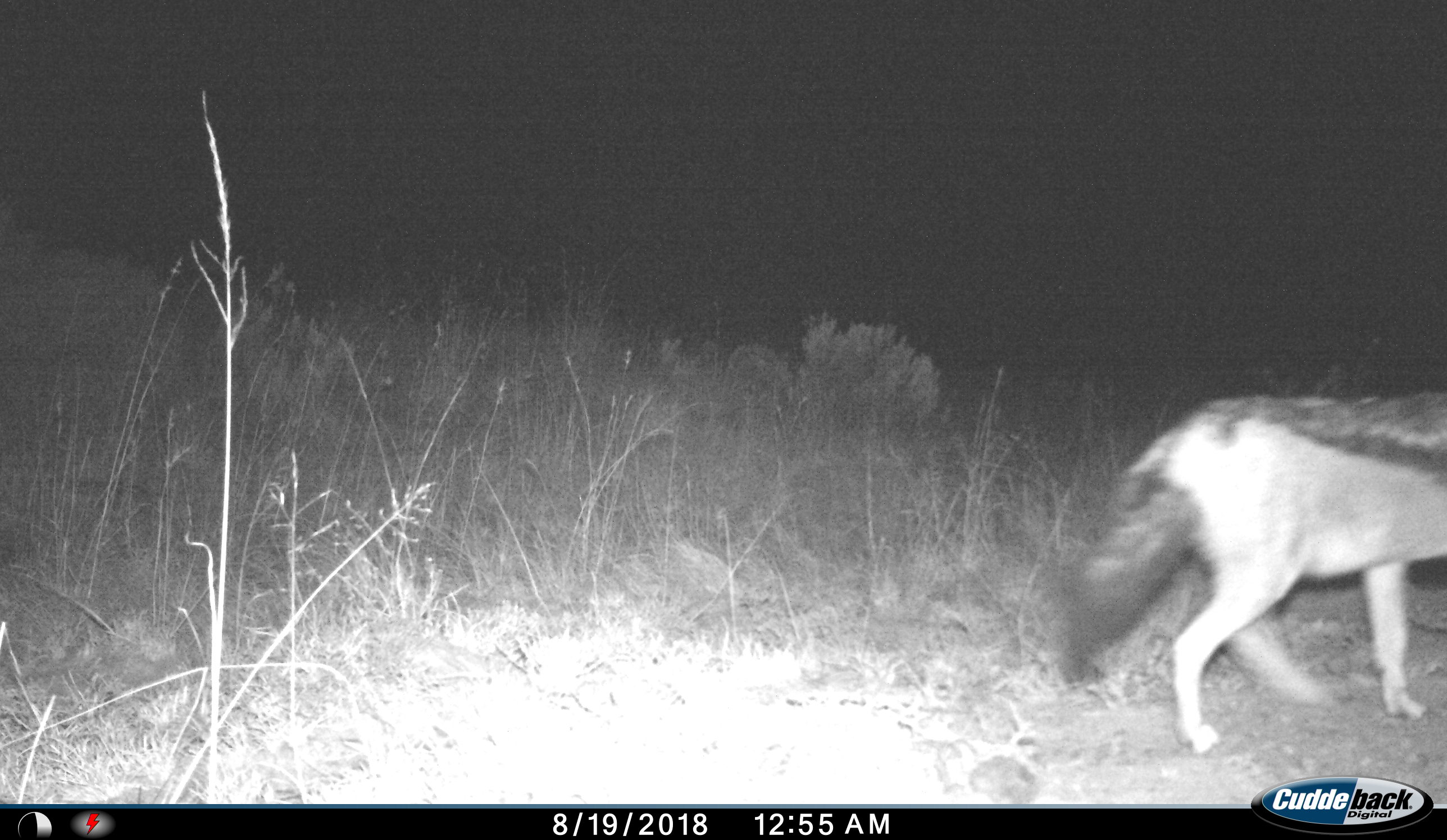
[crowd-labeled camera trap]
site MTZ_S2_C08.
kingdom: Animalia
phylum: Chordata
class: Mammalia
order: Carnivora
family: Canidae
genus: Lupulella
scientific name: Lupulella mesomelas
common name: black-backed jackal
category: jackalblackbacked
Jackalblackbacked (black-backed jackal) (Lupulella mesomelas), count 1. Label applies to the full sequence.